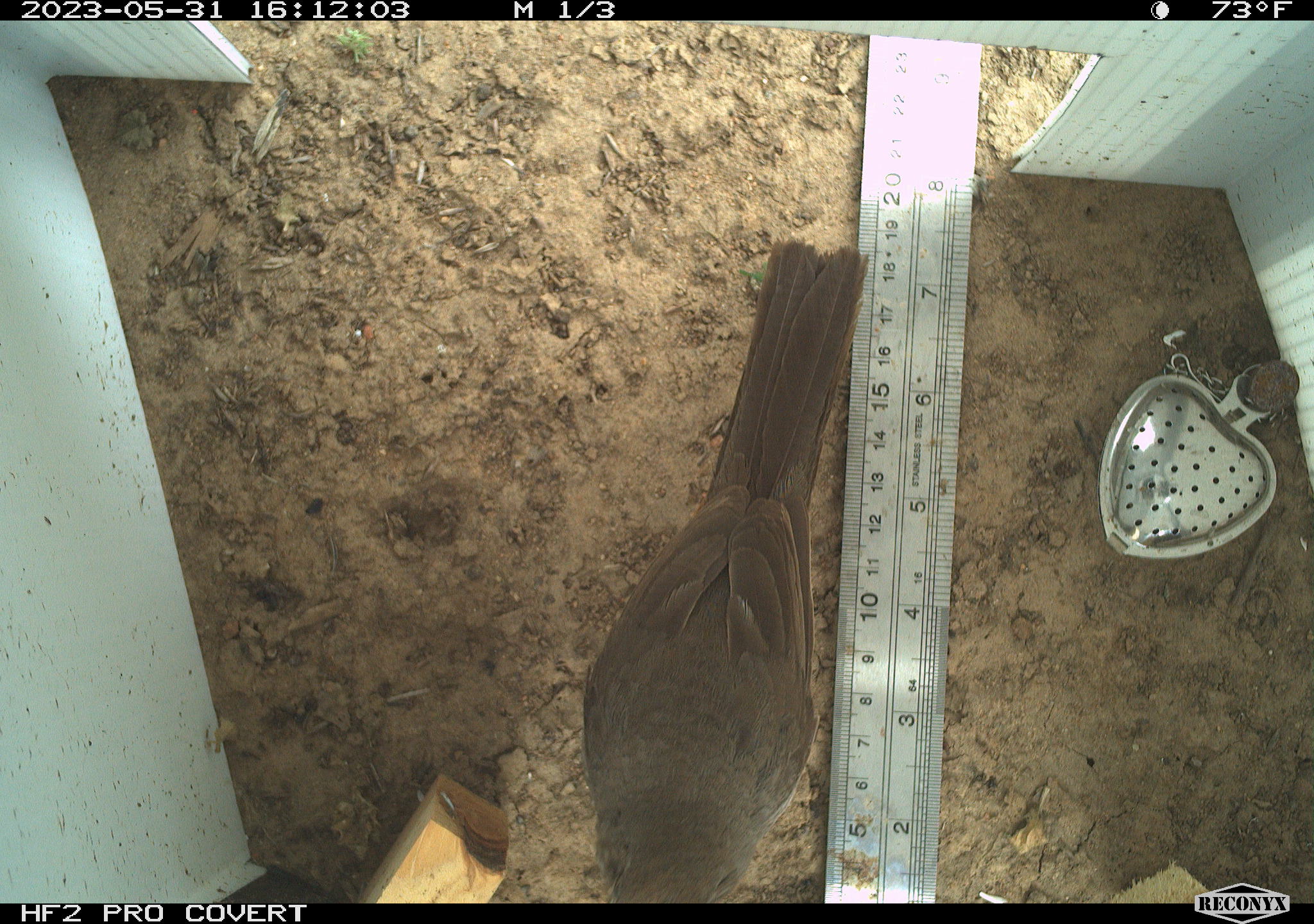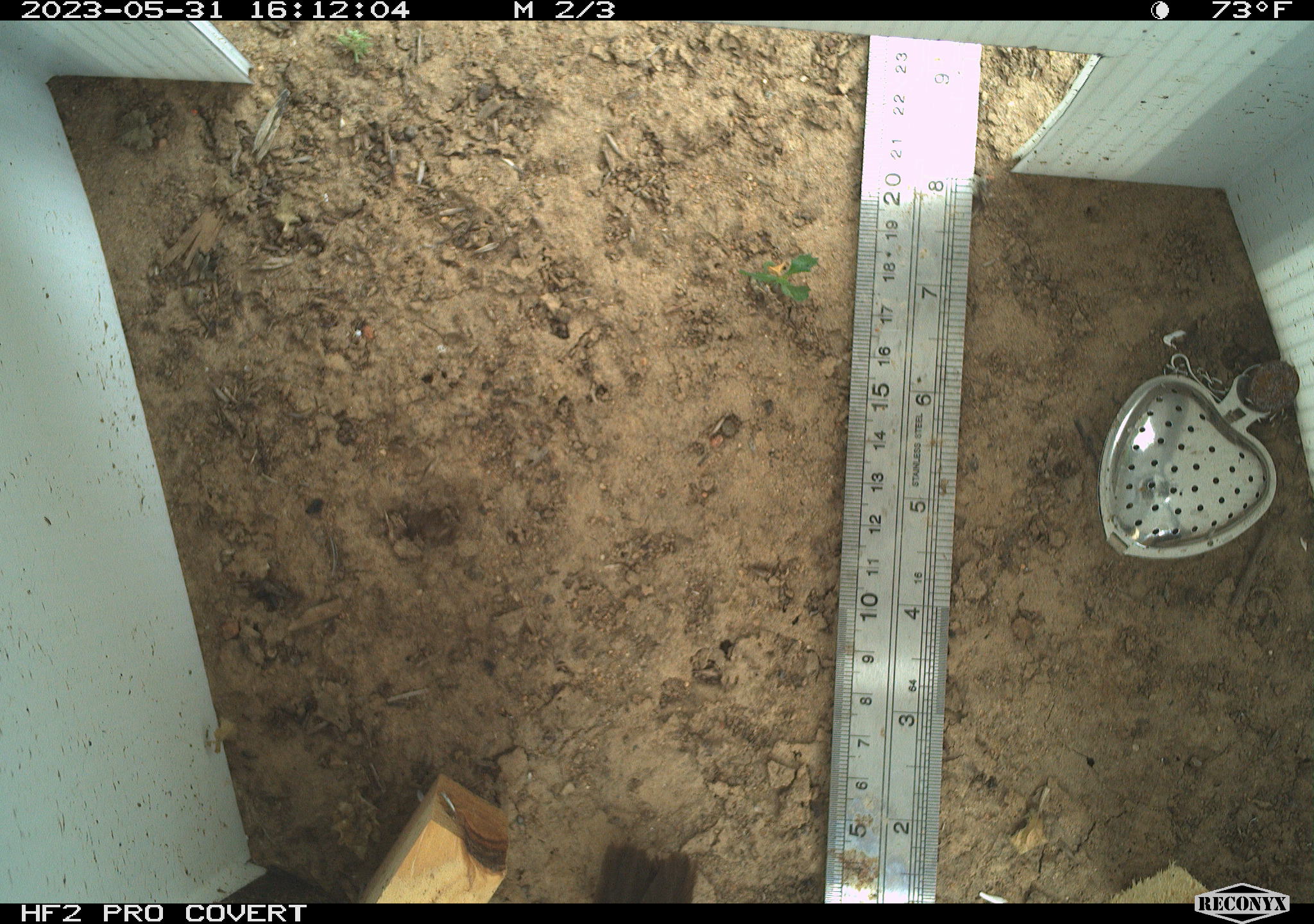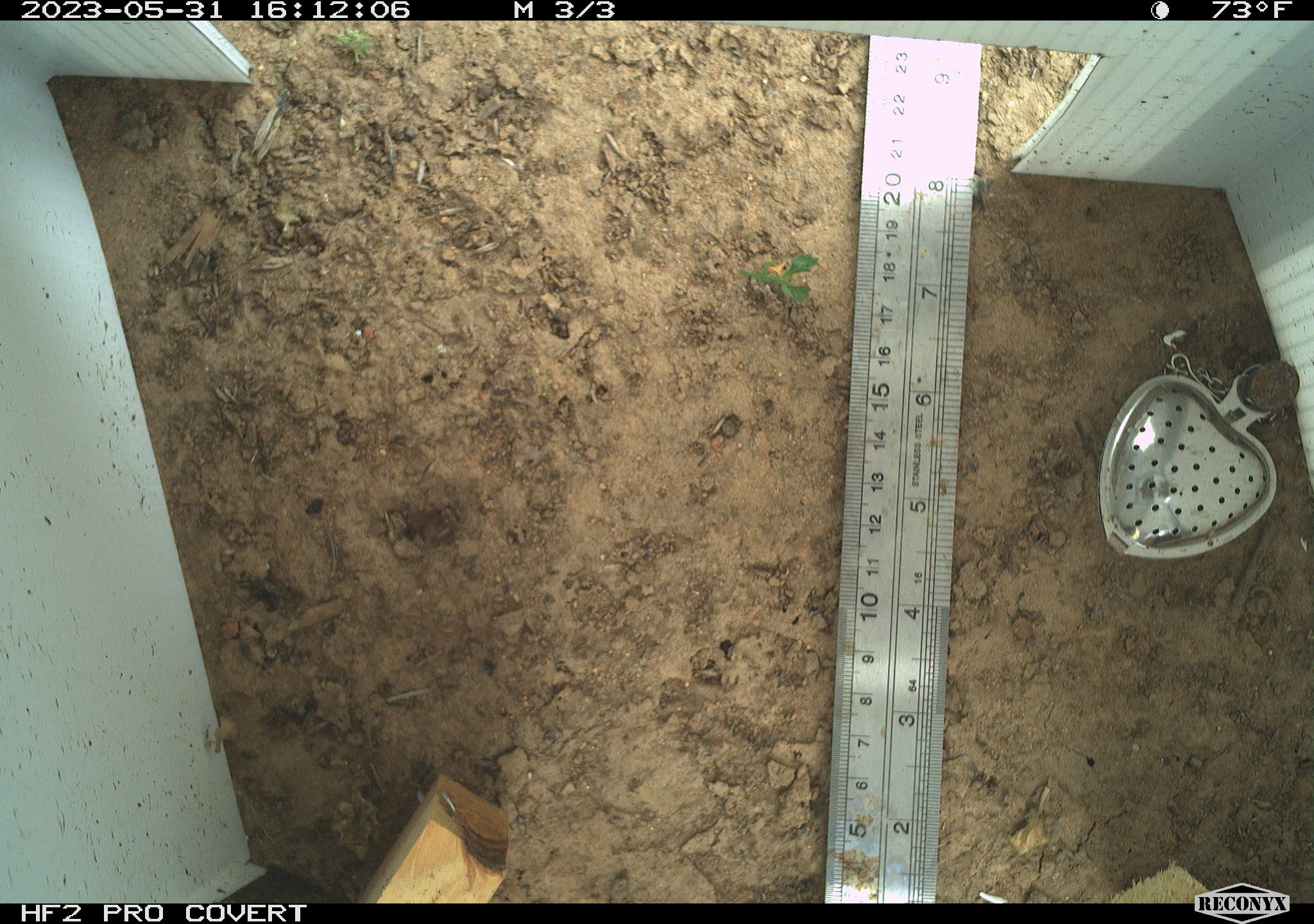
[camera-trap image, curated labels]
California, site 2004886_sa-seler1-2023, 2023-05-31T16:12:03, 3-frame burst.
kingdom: Animalia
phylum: Chordata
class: Aves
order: Passeriformes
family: Passerellidae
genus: Melozone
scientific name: Melozone crissalis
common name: california towhee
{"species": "california towhee (Melozone crissalis)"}